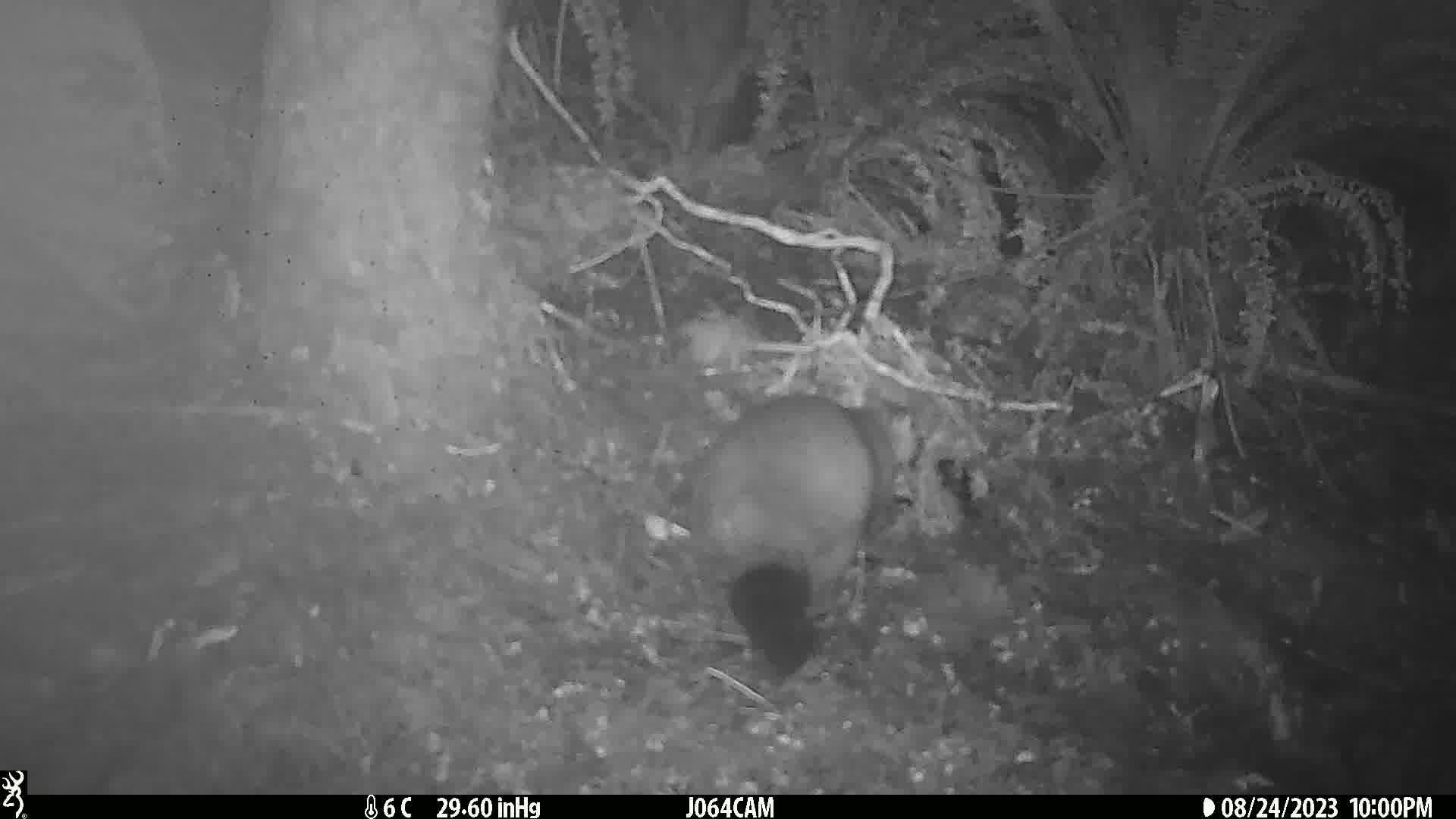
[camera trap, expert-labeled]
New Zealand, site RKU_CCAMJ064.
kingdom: Animalia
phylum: Chordata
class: Mammalia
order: Diprotodontia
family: Phalangeridae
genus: Trichosurus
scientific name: Trichosurus vulpecula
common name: common brushtail possum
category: possum